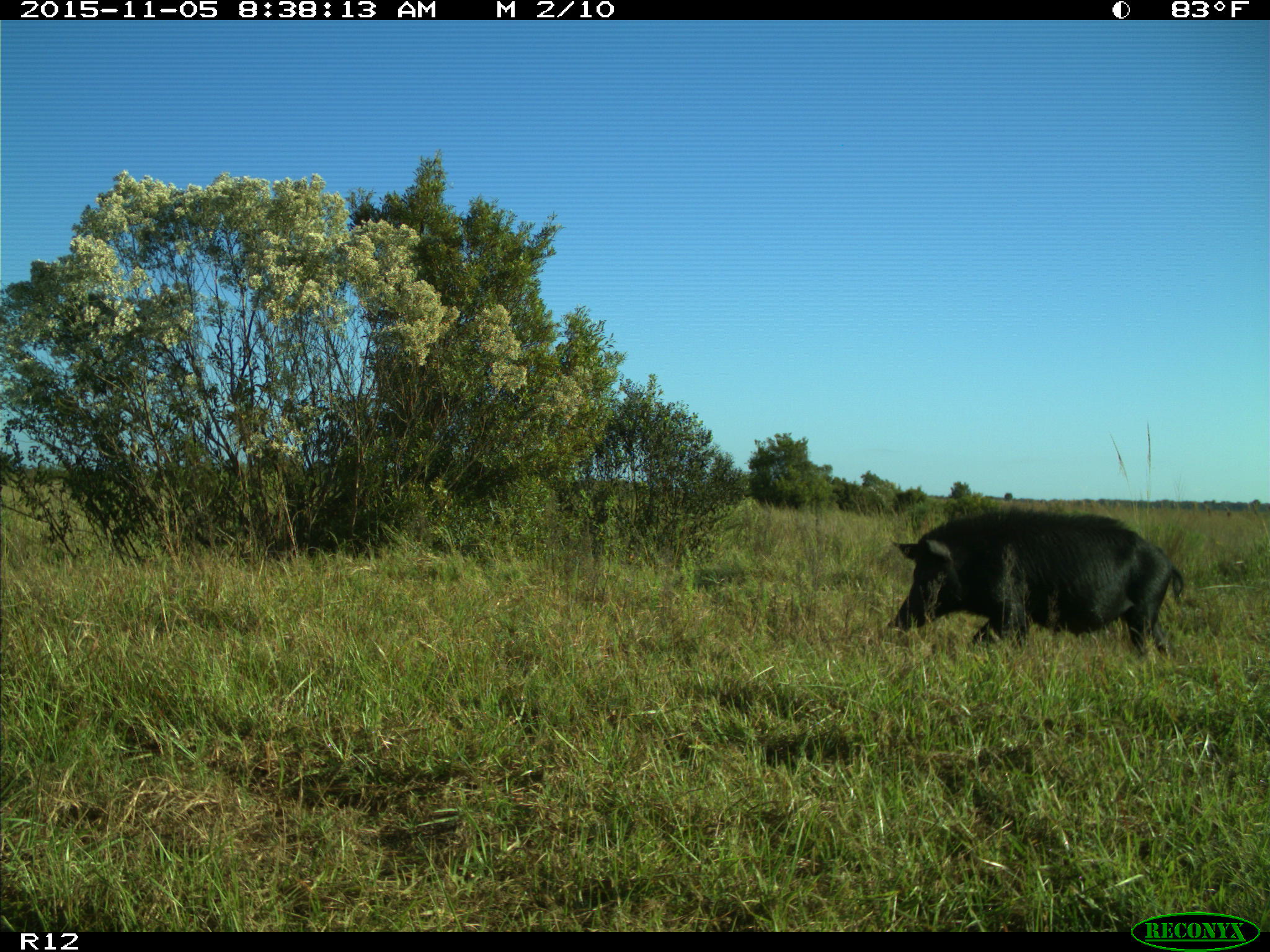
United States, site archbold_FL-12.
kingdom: Animalia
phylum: Chordata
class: Mammalia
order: Artiodactyla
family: Suidae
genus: Sus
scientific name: Sus scrofa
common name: wild boar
Sus scrofa (wild boar).